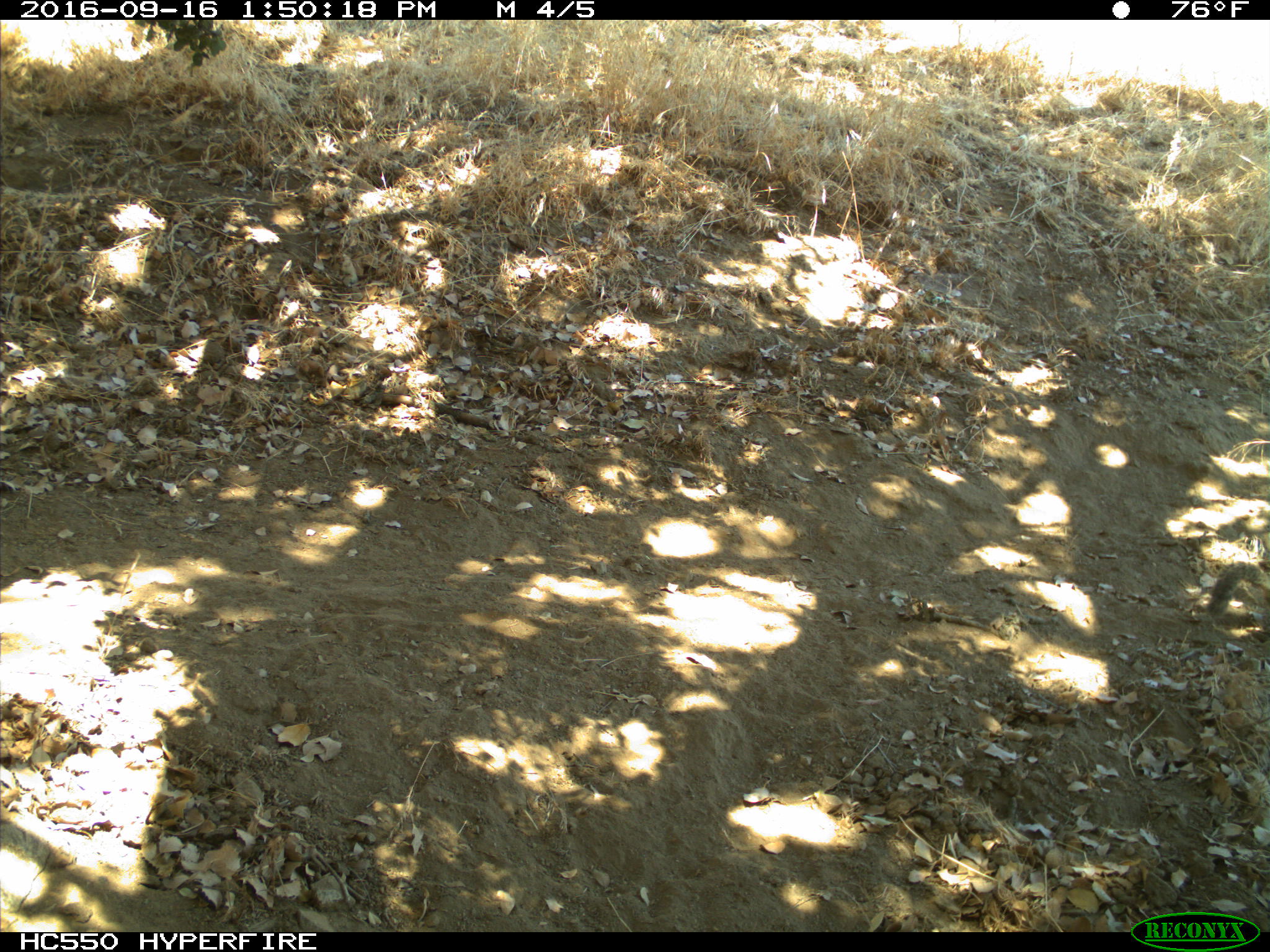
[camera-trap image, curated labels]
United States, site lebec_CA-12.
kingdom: Animalia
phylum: Chordata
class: Mammalia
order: Rodentia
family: Sciuridae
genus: Otospermophilus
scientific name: Otospermophilus beecheyi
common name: california ground squirrel